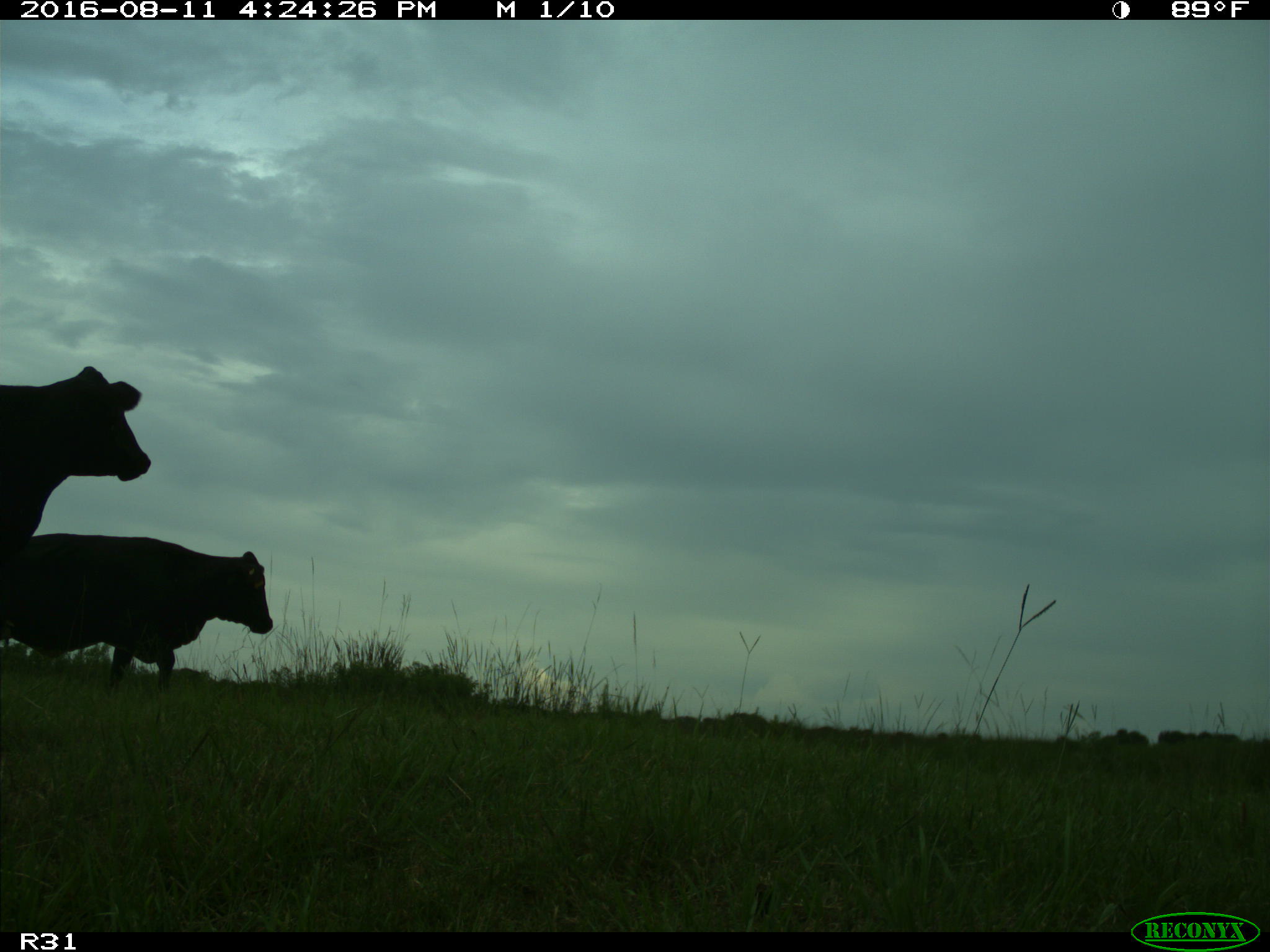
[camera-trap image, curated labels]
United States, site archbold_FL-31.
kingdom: Animalia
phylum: Chordata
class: Mammalia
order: Artiodactyla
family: Bovidae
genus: Bos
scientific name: Bos taurus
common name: domestic cow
Bos taurus (domestic cow).